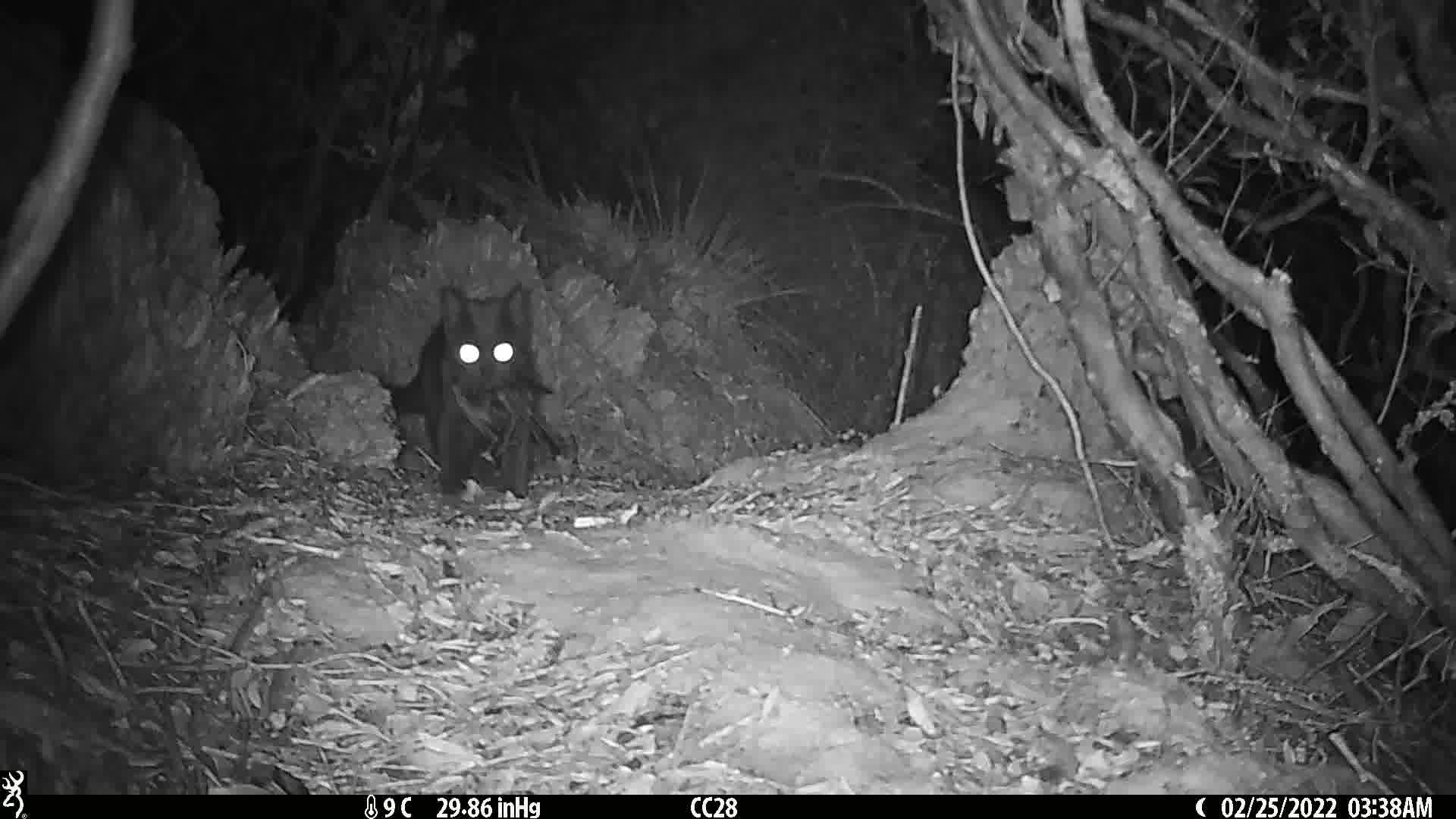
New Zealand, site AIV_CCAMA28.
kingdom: Animalia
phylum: Chordata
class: Mammalia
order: Carnivora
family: Felidae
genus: Felis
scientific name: Felis catus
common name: domestic cat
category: cat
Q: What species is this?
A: Cat (domestic cat) (Felis catus).